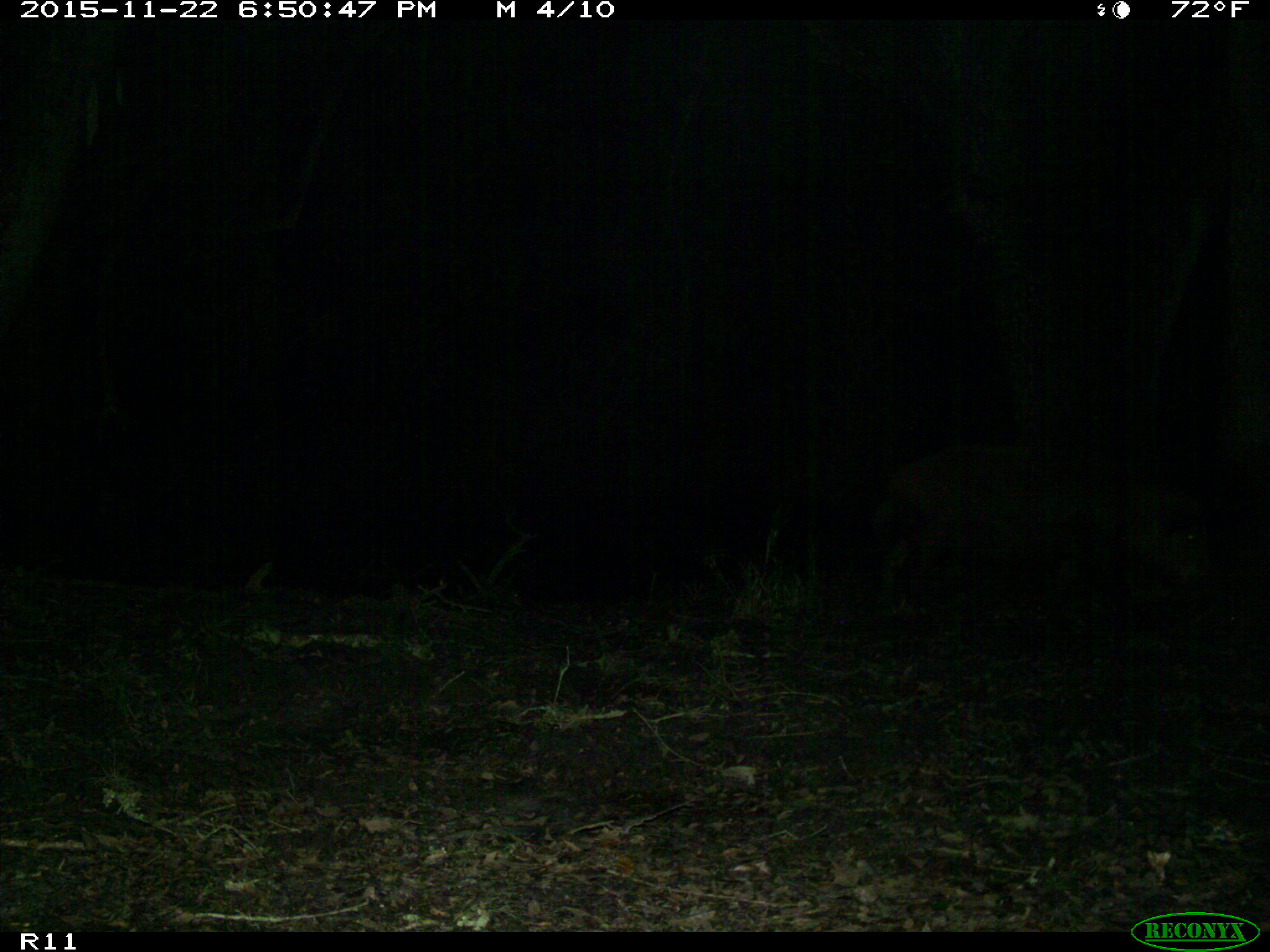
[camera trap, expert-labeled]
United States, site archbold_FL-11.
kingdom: Animalia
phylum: Chordata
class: Mammalia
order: Artiodactyla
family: Suidae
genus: Sus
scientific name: Sus scrofa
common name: wild boar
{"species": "Sus scrofa (wild boar)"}